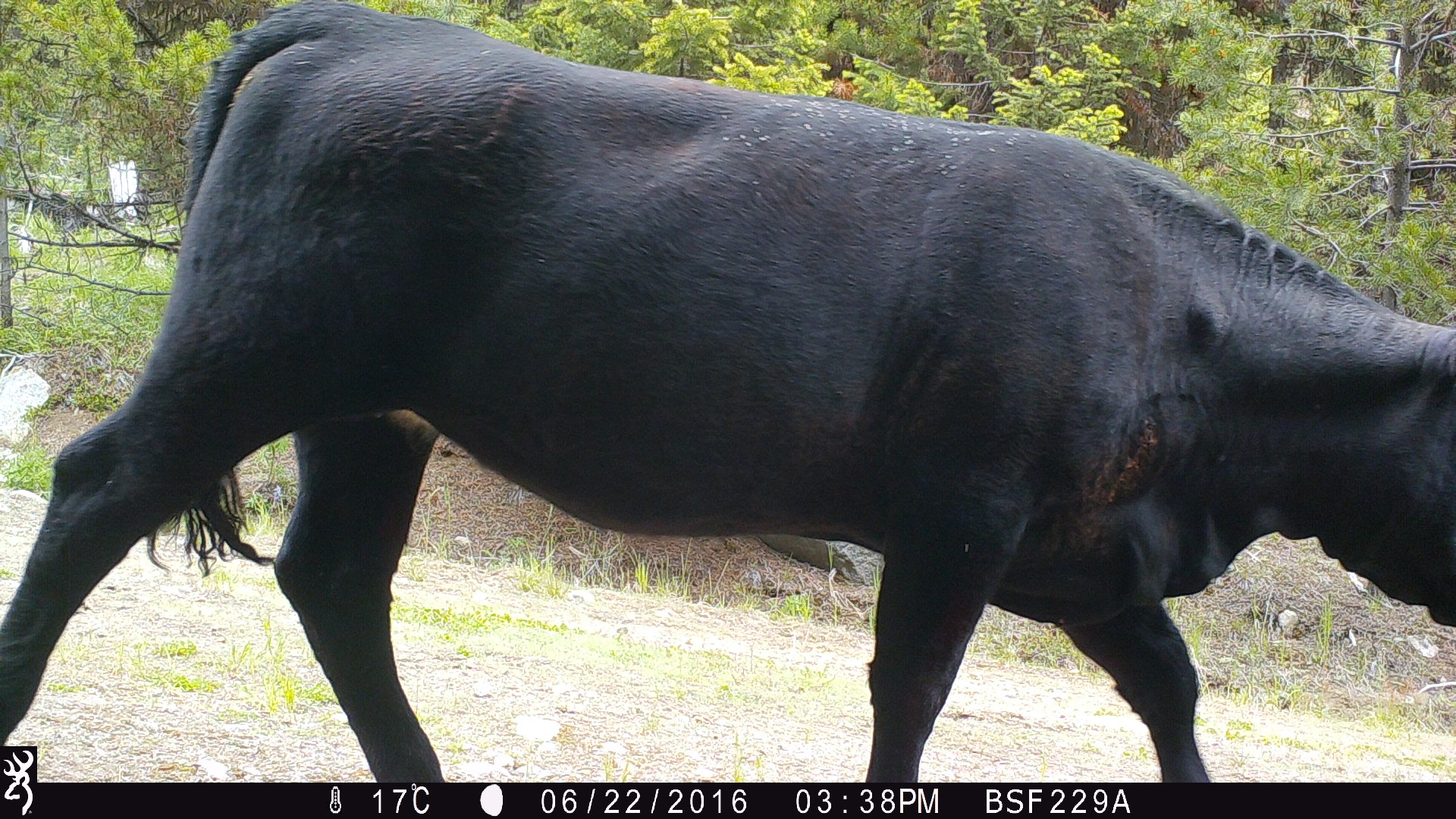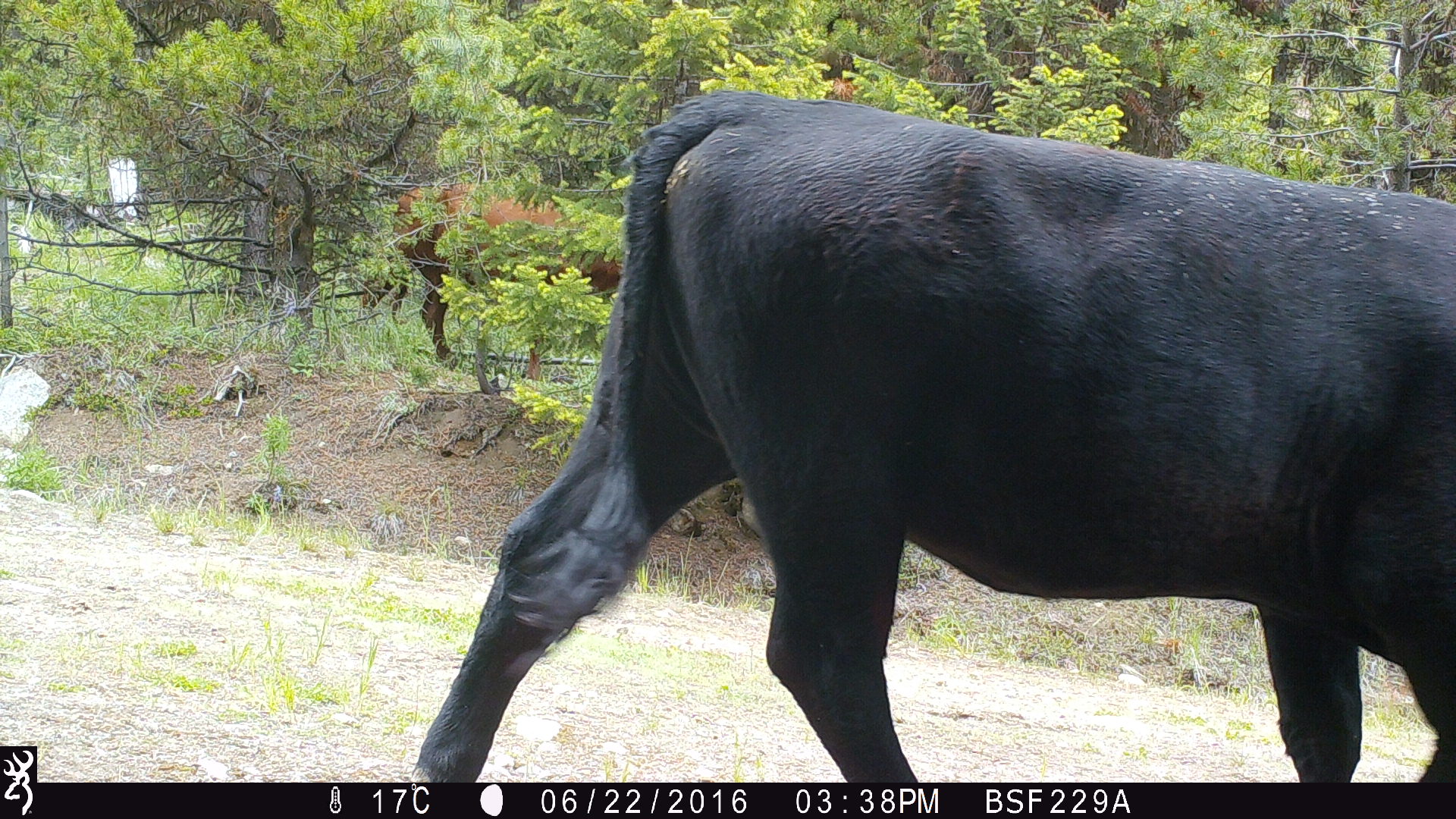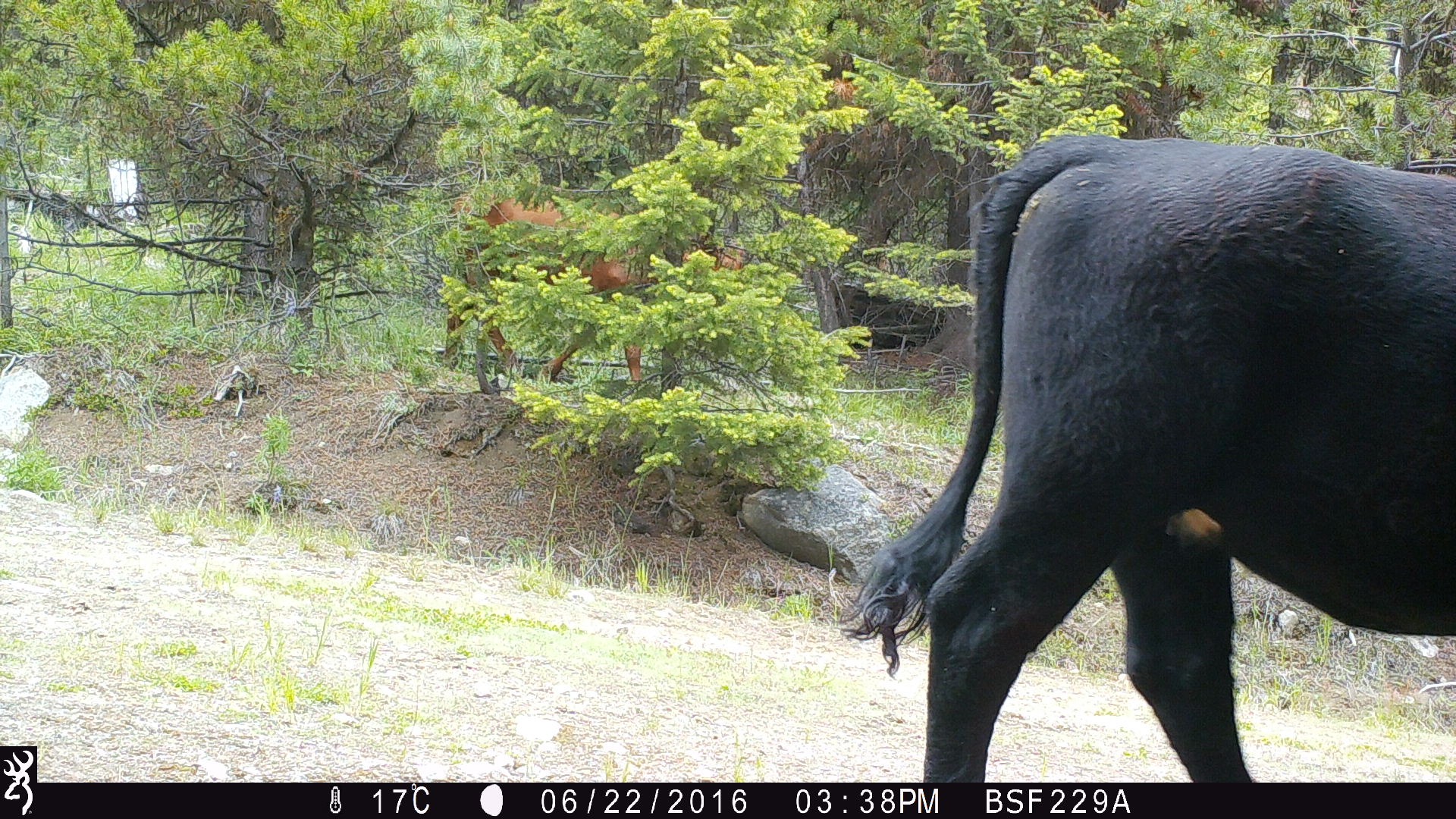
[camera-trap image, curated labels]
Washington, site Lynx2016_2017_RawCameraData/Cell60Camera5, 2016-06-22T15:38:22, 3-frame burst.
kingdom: Animalia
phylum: Chordata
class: Mammalia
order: Artiodactyla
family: Bovidae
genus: Bos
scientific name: Bos taurus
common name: domestic cattle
Domestic cattle (Bos taurus). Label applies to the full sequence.